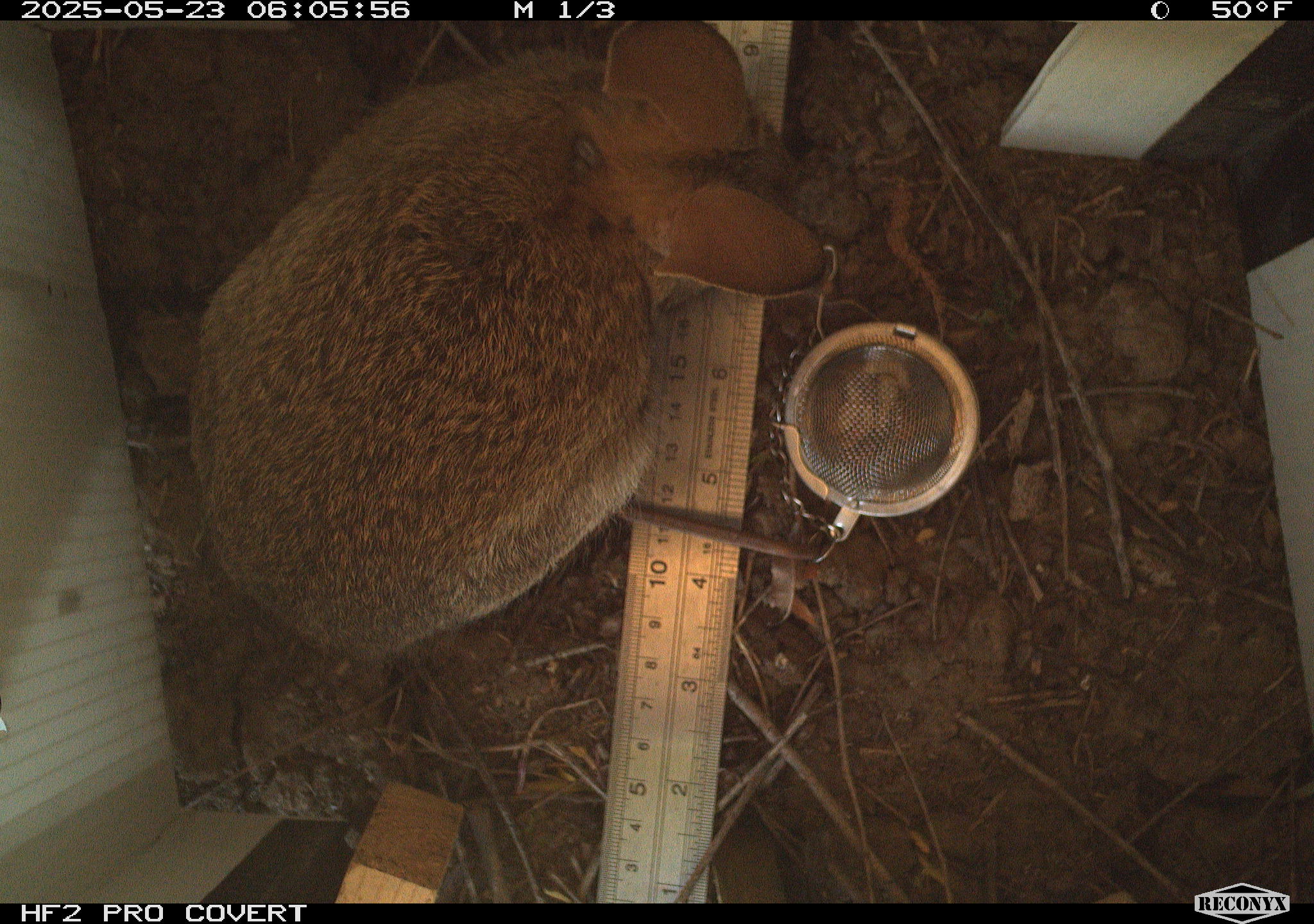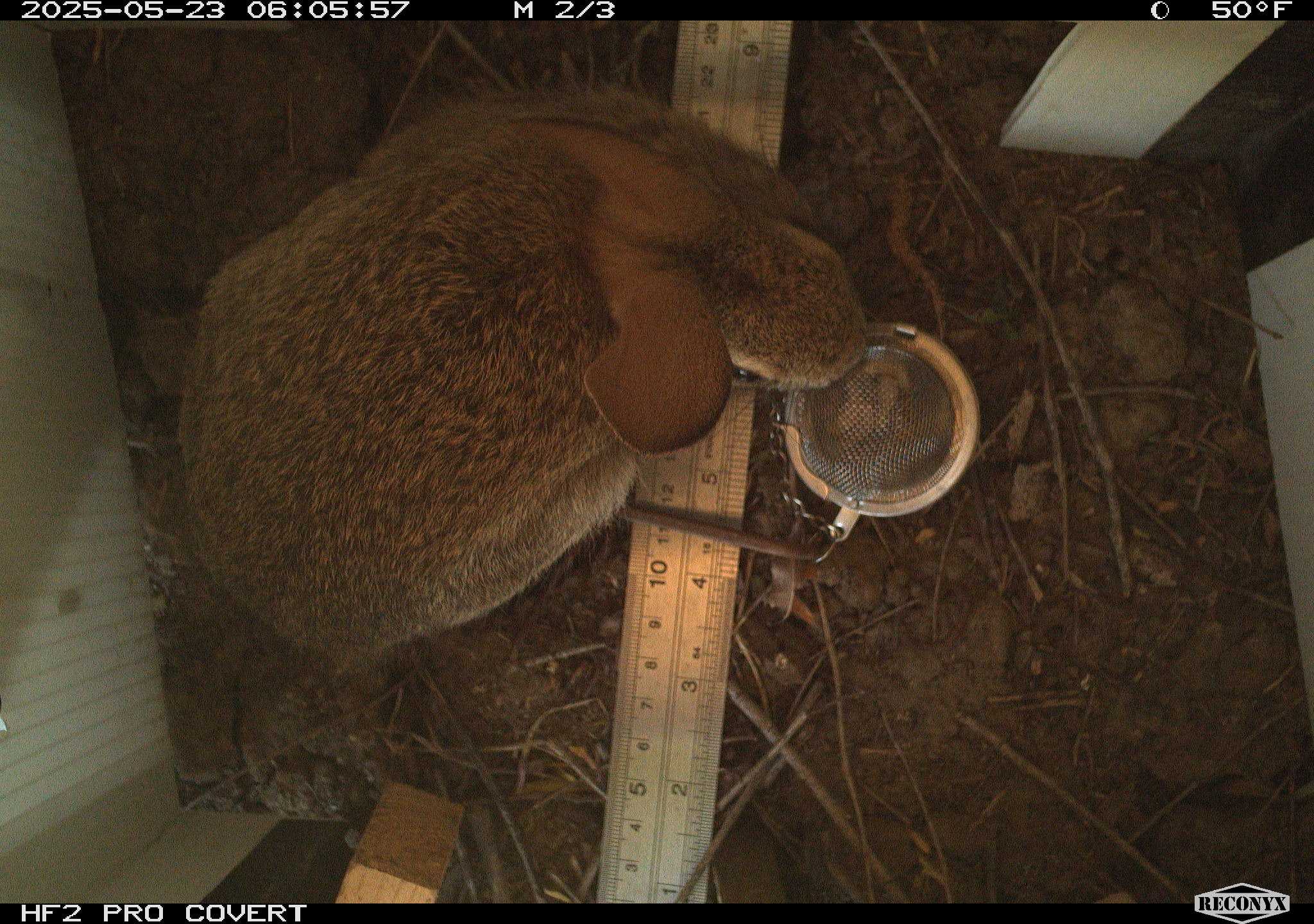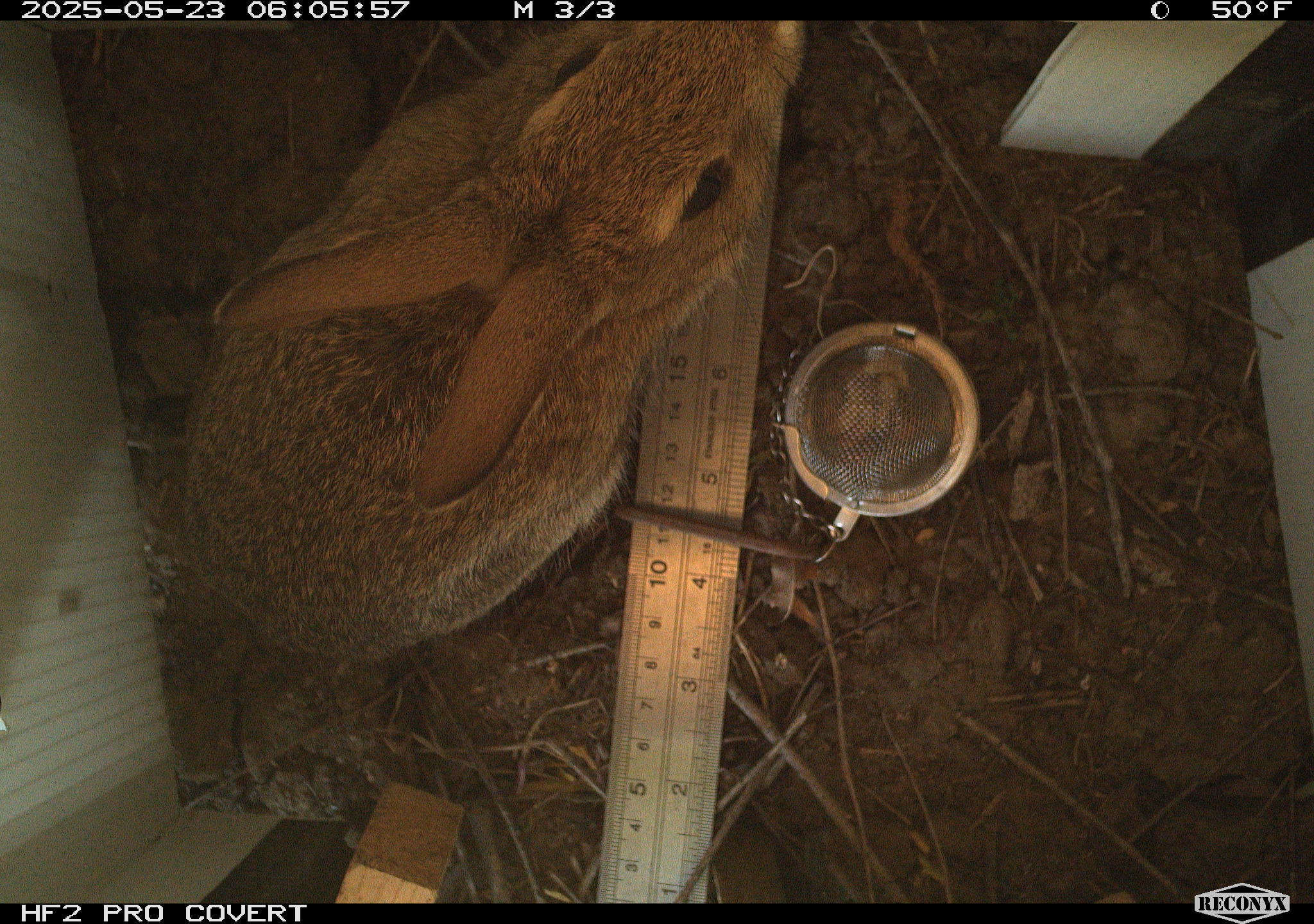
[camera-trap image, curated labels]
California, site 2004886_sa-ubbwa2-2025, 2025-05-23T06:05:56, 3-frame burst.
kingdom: Animalia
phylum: Chordata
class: Mammalia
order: Lagomorpha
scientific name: Lagomorpha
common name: hares, rabbits, and pikas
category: lagomorpha order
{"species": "lagomorpha order (hares, rabbits, and pikas) (Lagomorpha)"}